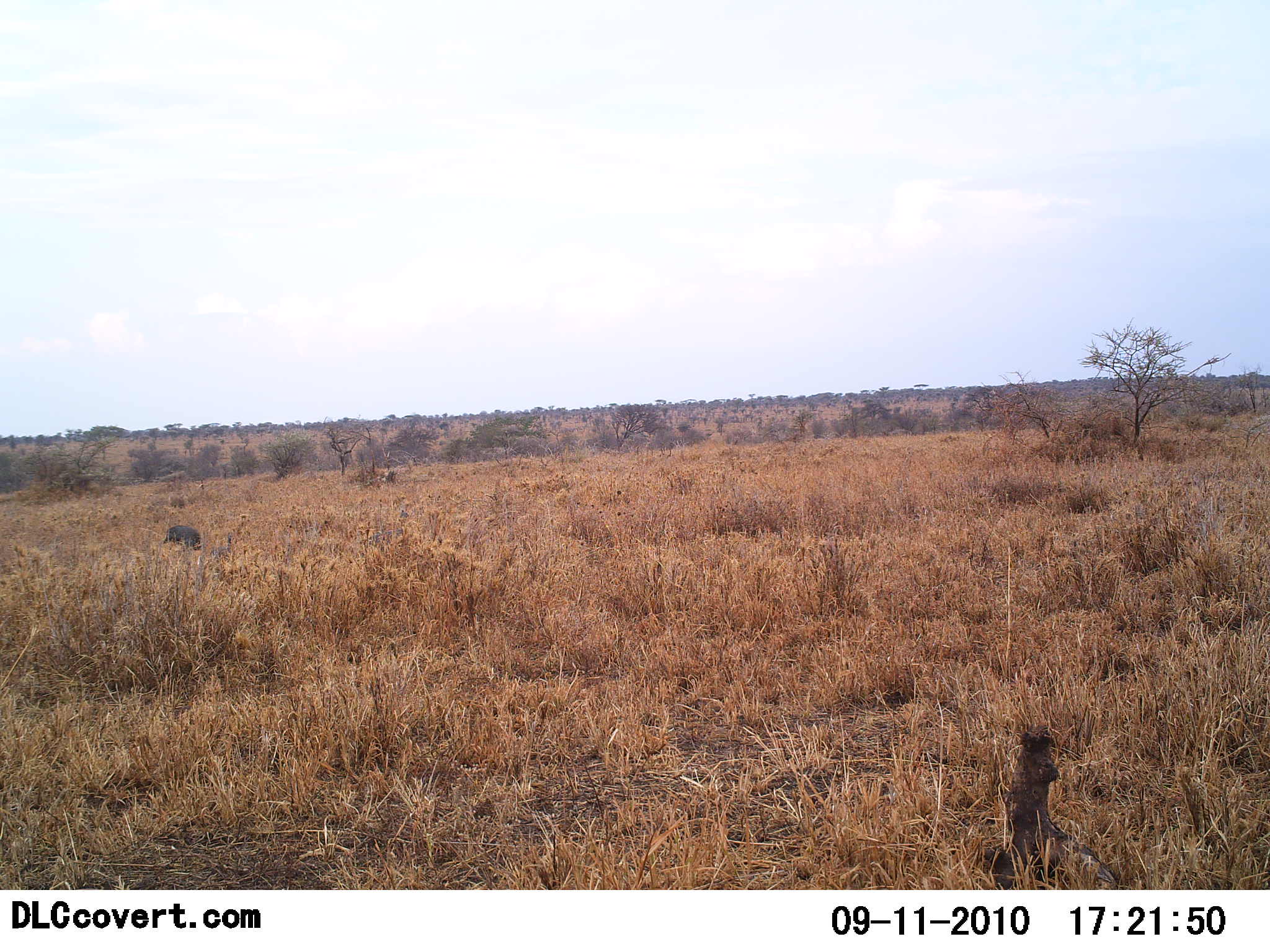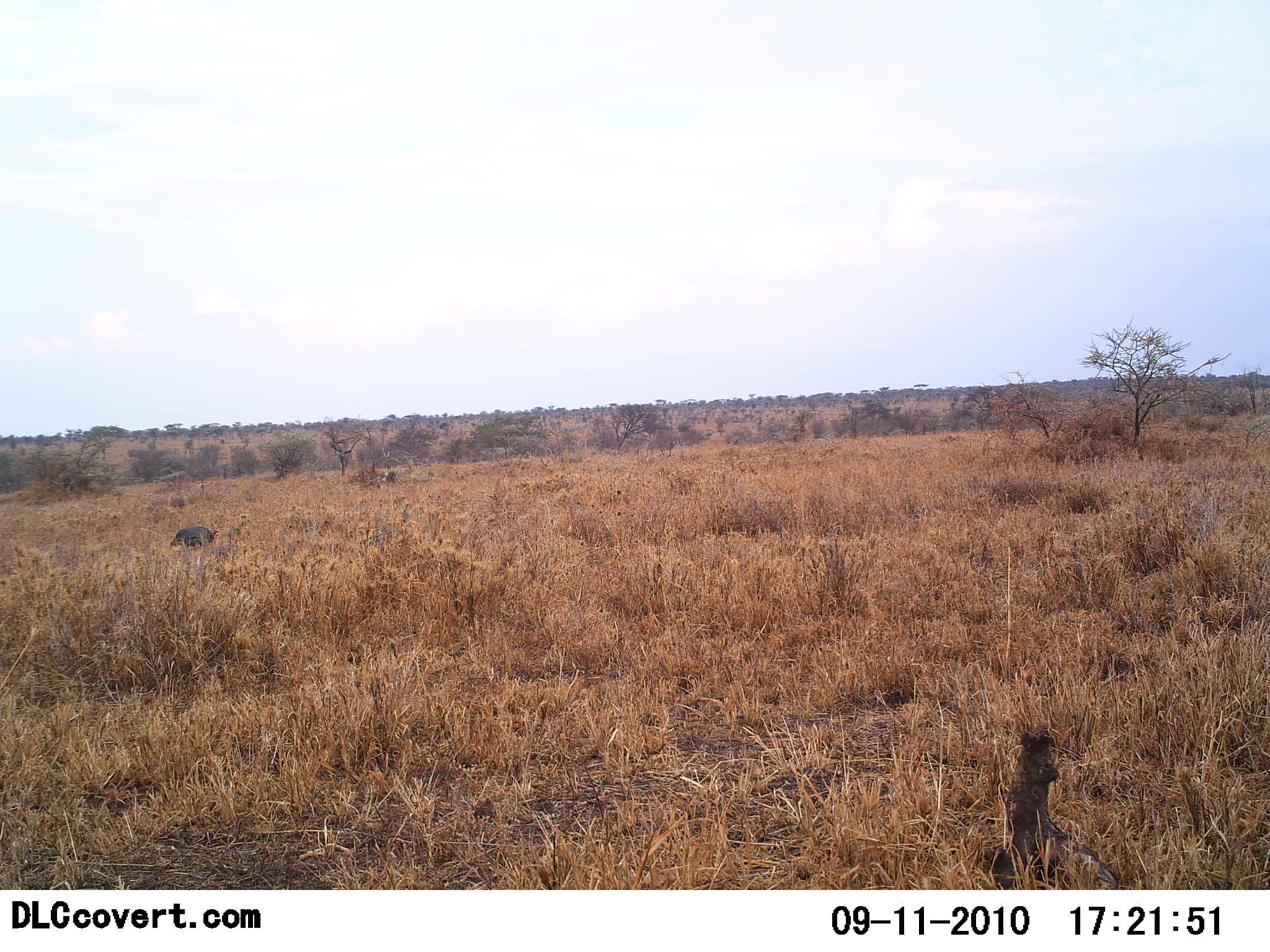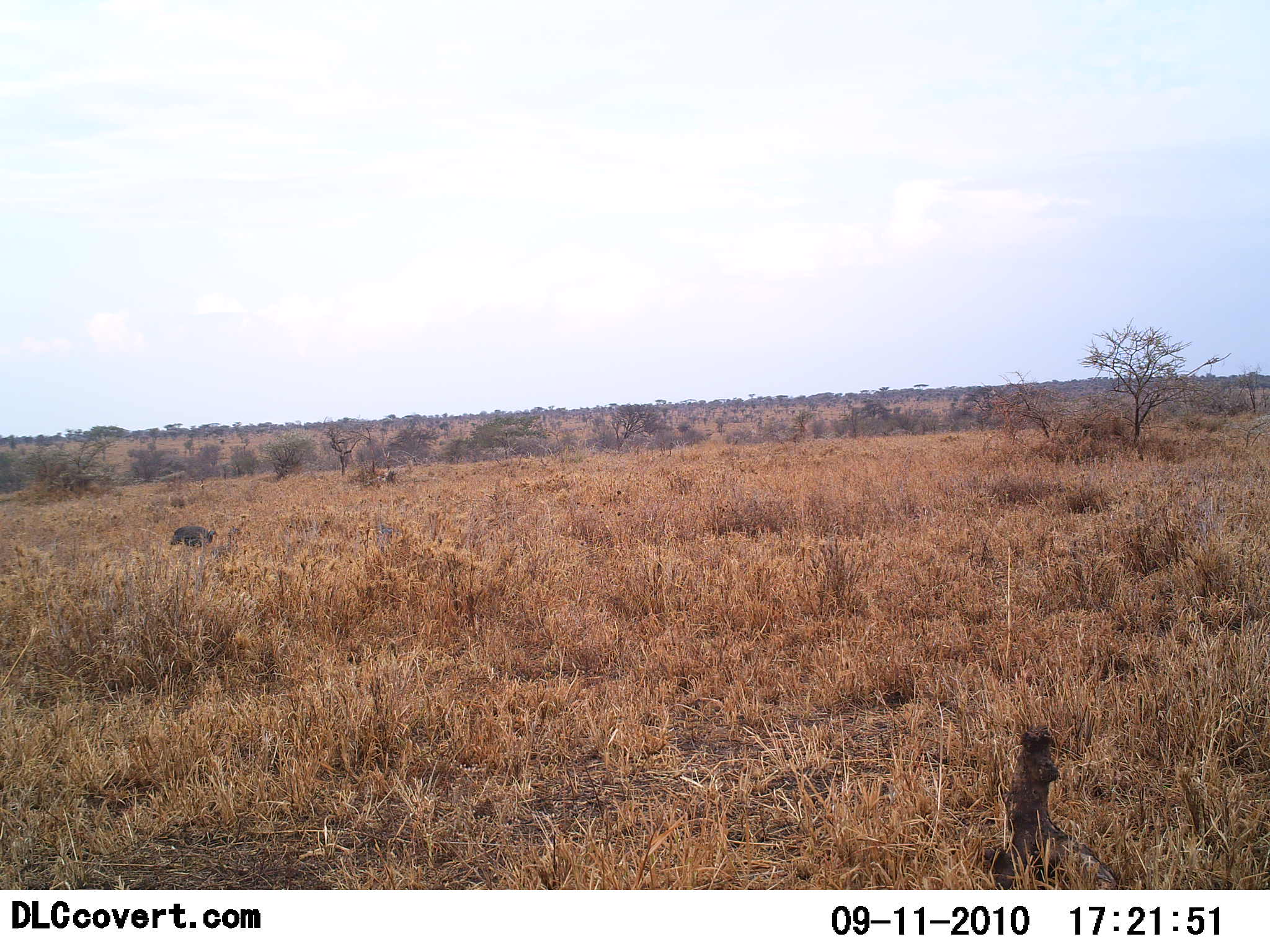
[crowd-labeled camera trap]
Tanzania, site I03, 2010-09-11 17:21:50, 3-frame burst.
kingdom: Animalia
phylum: Chordata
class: Aves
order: Galliformes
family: Numididae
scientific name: Numididae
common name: guinea fowl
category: guineafowl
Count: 1.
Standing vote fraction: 9%.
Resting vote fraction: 0%.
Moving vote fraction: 64%.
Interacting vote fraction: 0%.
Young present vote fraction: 0%.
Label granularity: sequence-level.